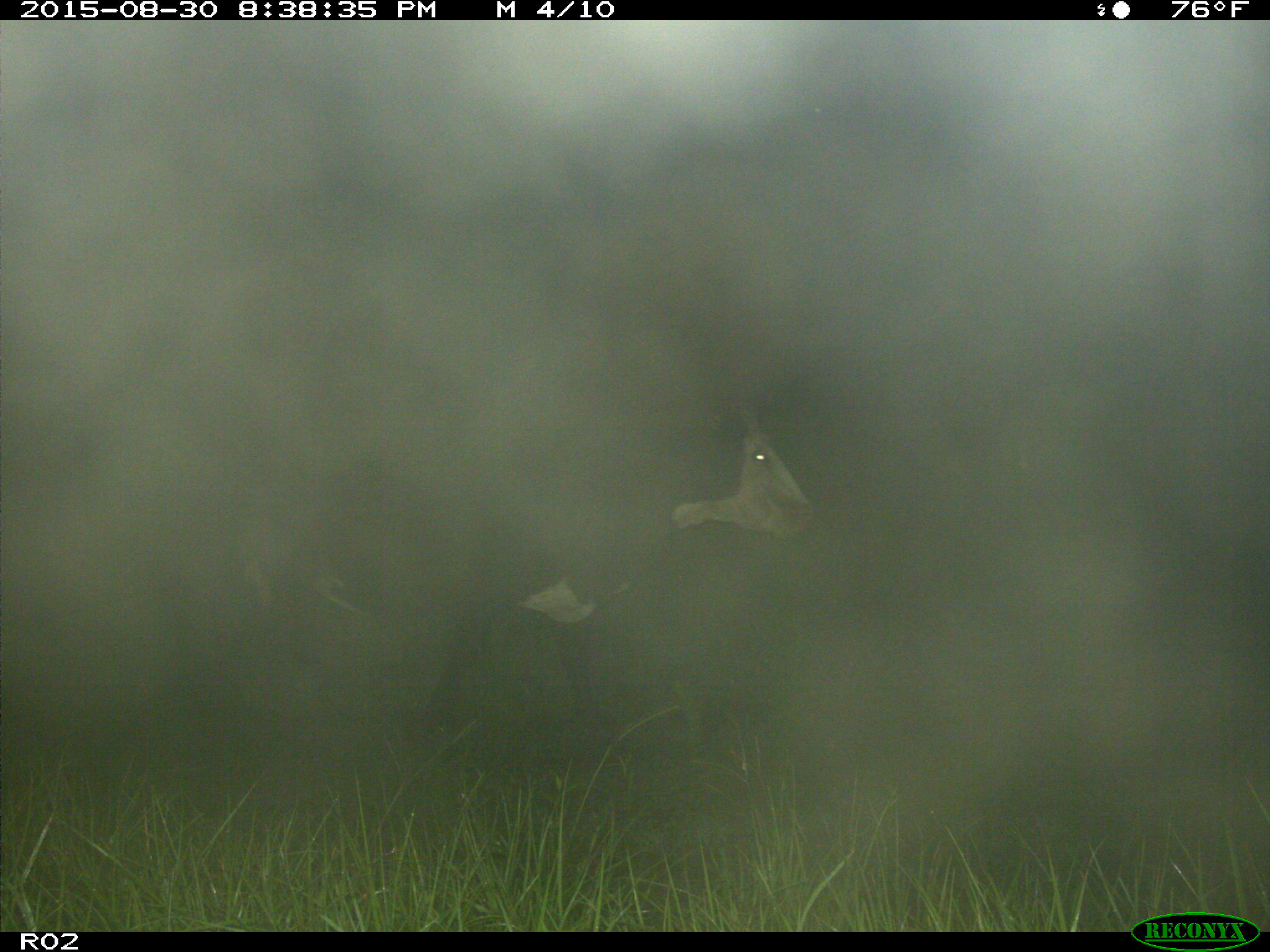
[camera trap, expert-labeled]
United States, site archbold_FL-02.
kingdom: Animalia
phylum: Chordata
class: Mammalia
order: Artiodactyla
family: Bovidae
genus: Bos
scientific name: Bos taurus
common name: domestic cow